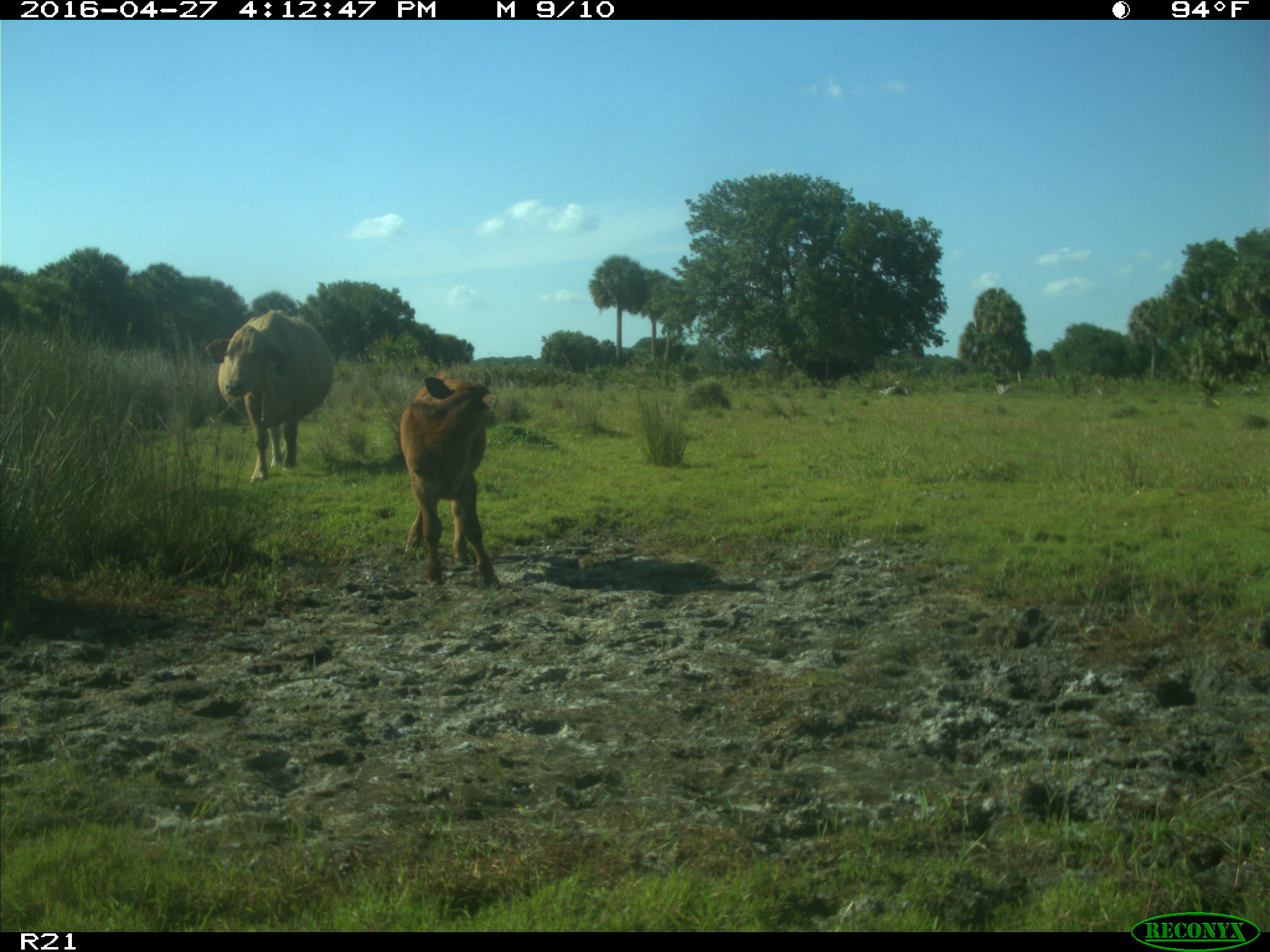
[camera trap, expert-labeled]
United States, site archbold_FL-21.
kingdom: Animalia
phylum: Chordata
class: Mammalia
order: Artiodactyla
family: Bovidae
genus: Bos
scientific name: Bos taurus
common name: domestic cow